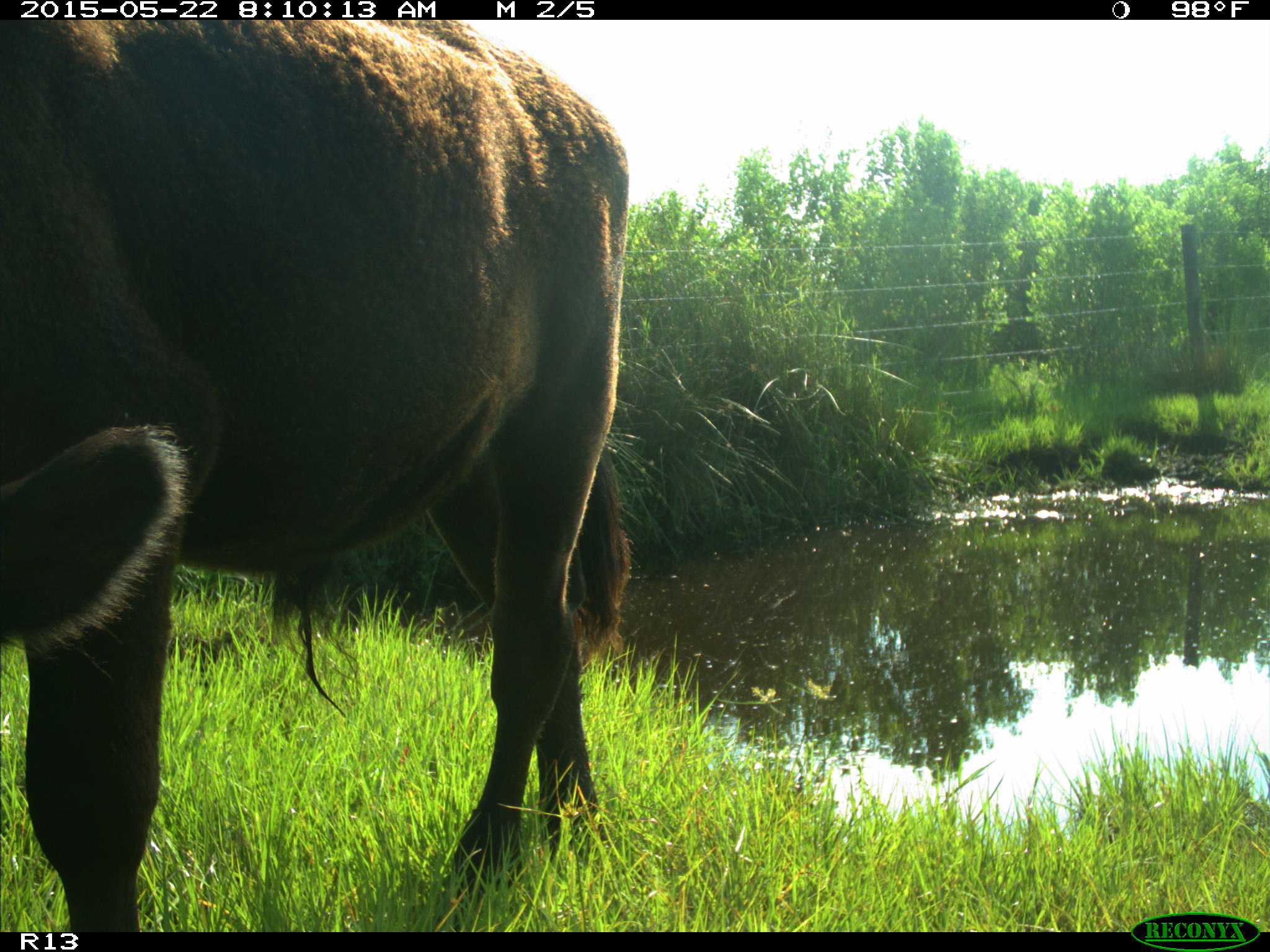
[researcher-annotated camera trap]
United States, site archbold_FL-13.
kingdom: Animalia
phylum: Chordata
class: Mammalia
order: Artiodactyla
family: Bovidae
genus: Bos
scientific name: Bos taurus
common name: domestic cow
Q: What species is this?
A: Bos taurus (domestic cow).